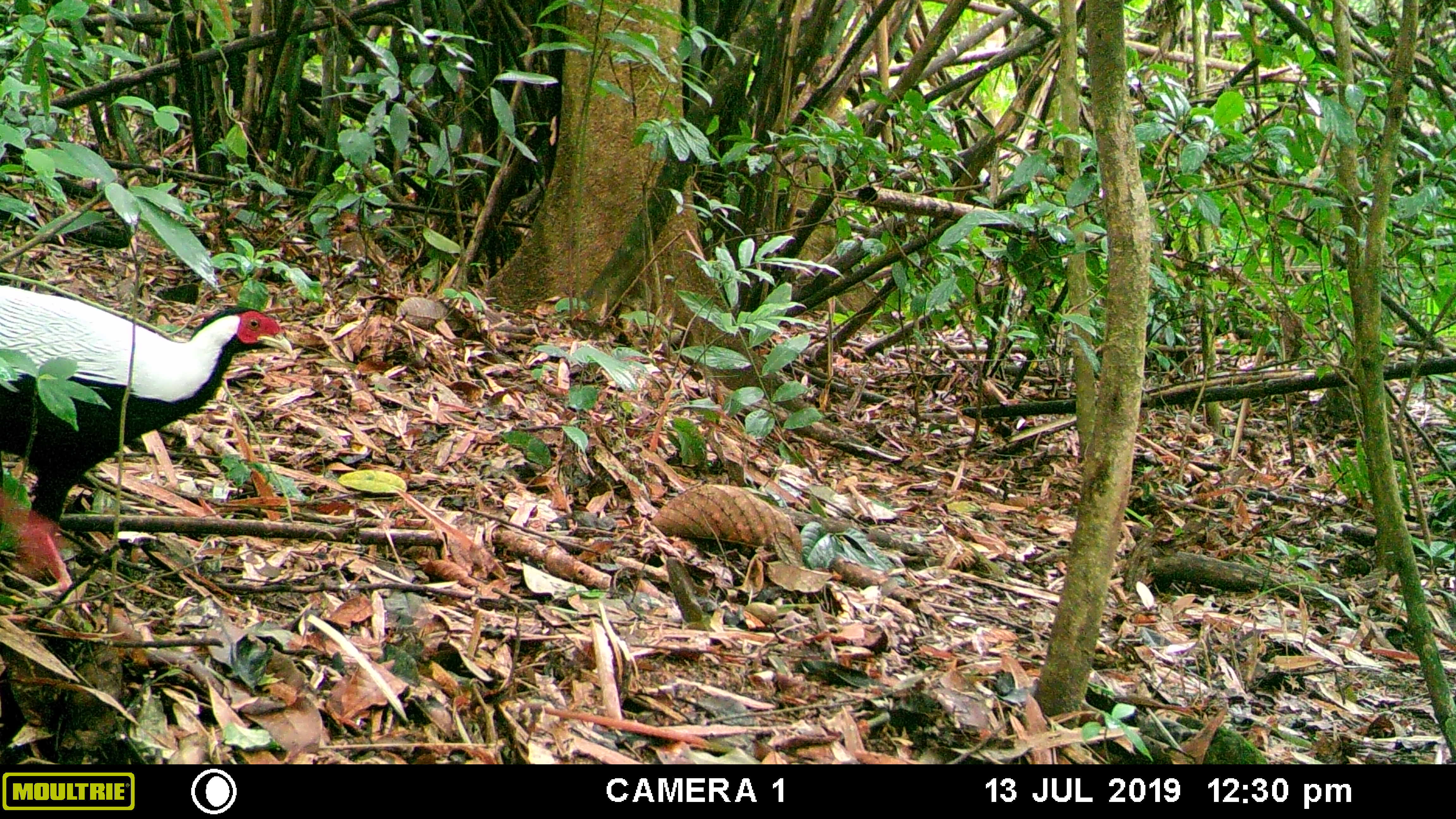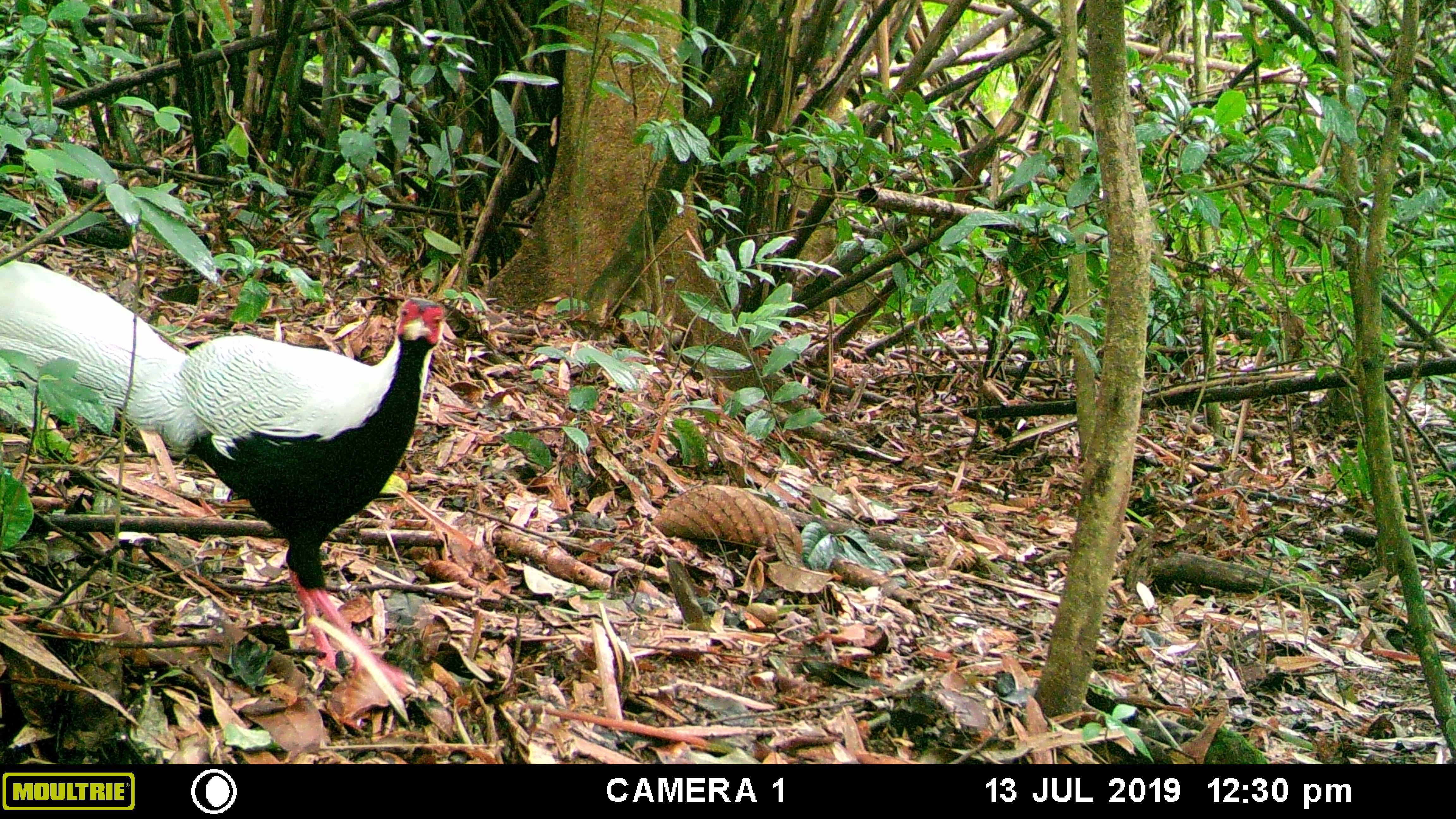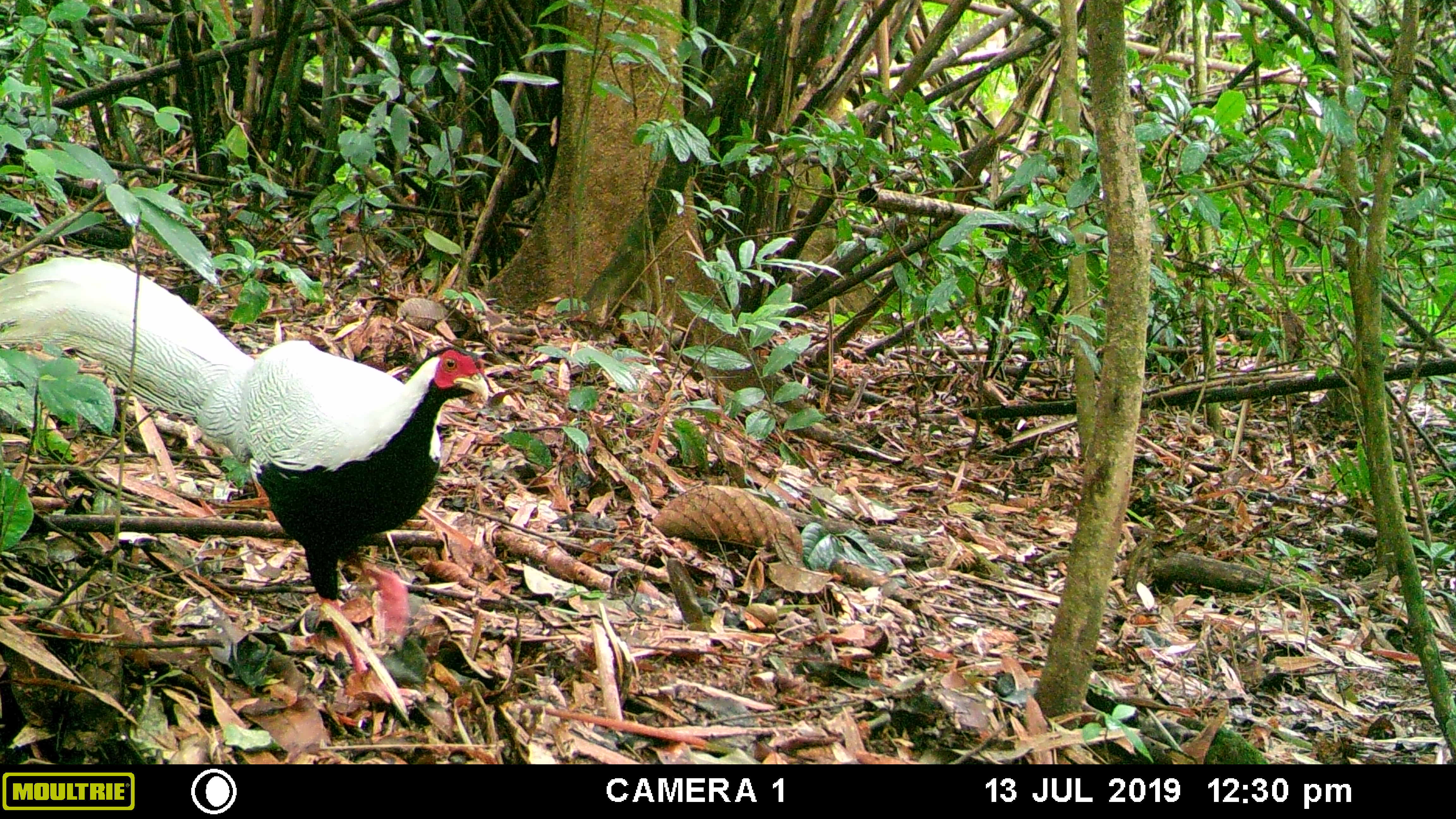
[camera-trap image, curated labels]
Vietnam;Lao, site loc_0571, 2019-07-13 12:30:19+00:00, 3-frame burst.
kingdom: Animalia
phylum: Chordata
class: Aves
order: Galliformes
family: Phasianidae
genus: Lophura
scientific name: Lophura nycthemera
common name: silver pheasant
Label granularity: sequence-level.